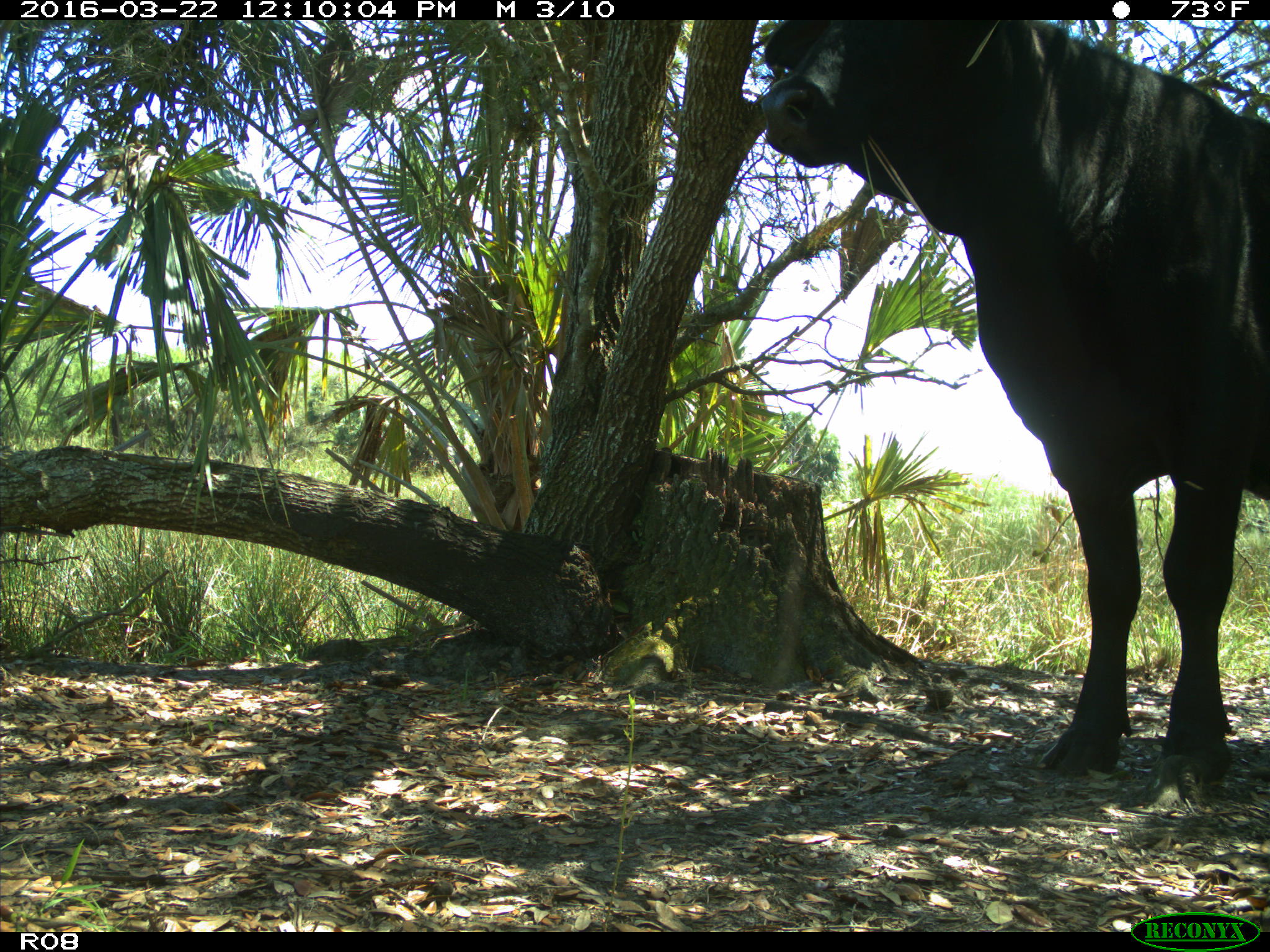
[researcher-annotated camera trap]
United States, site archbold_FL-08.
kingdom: Animalia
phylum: Chordata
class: Mammalia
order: Artiodactyla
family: Bovidae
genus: Bos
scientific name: Bos taurus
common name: domestic cow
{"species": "Bos taurus (domestic cow)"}